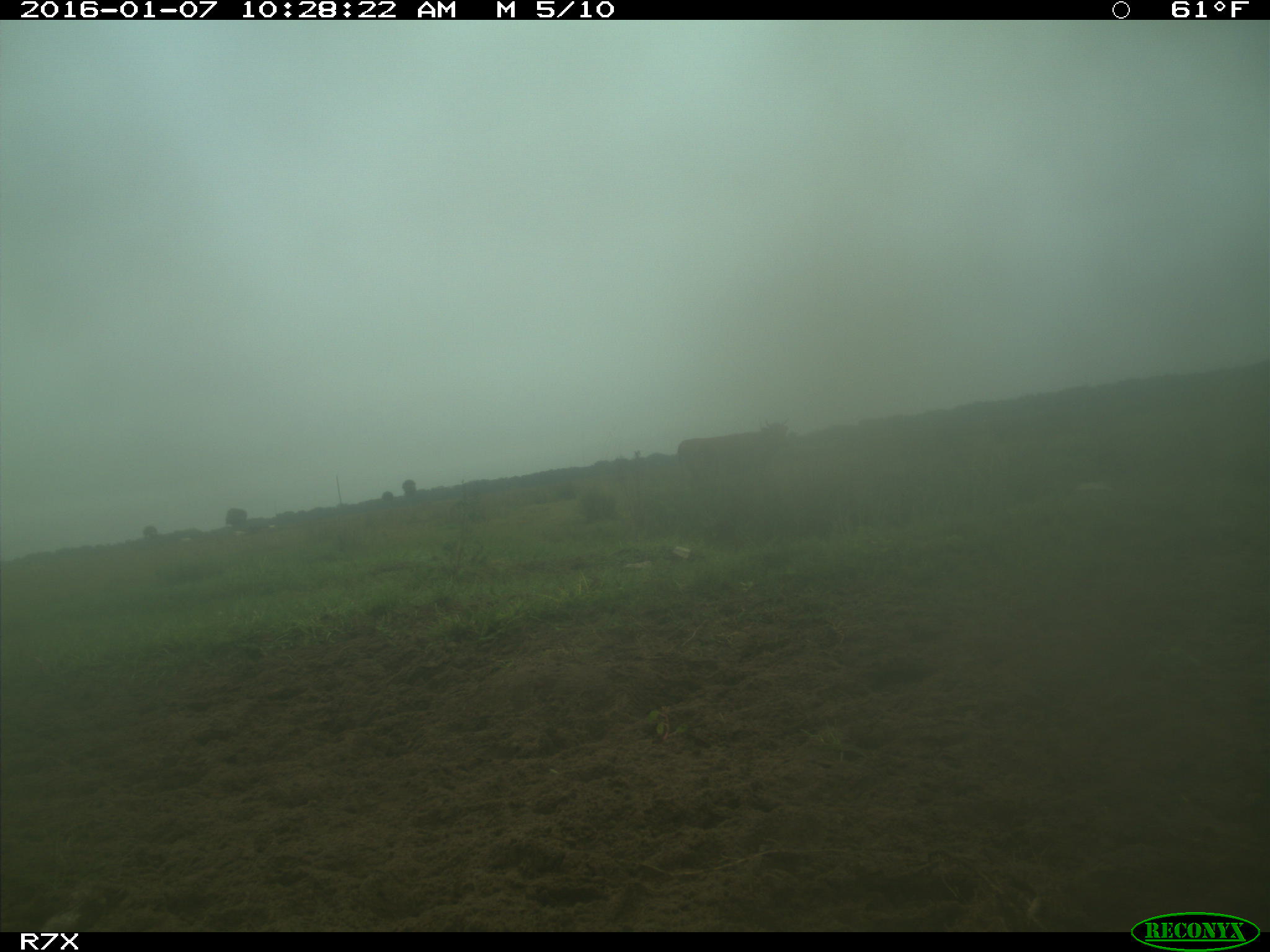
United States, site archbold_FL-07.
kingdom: Animalia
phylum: Chordata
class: Mammalia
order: Artiodactyla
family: Bovidae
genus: Bos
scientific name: Bos taurus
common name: domestic cow